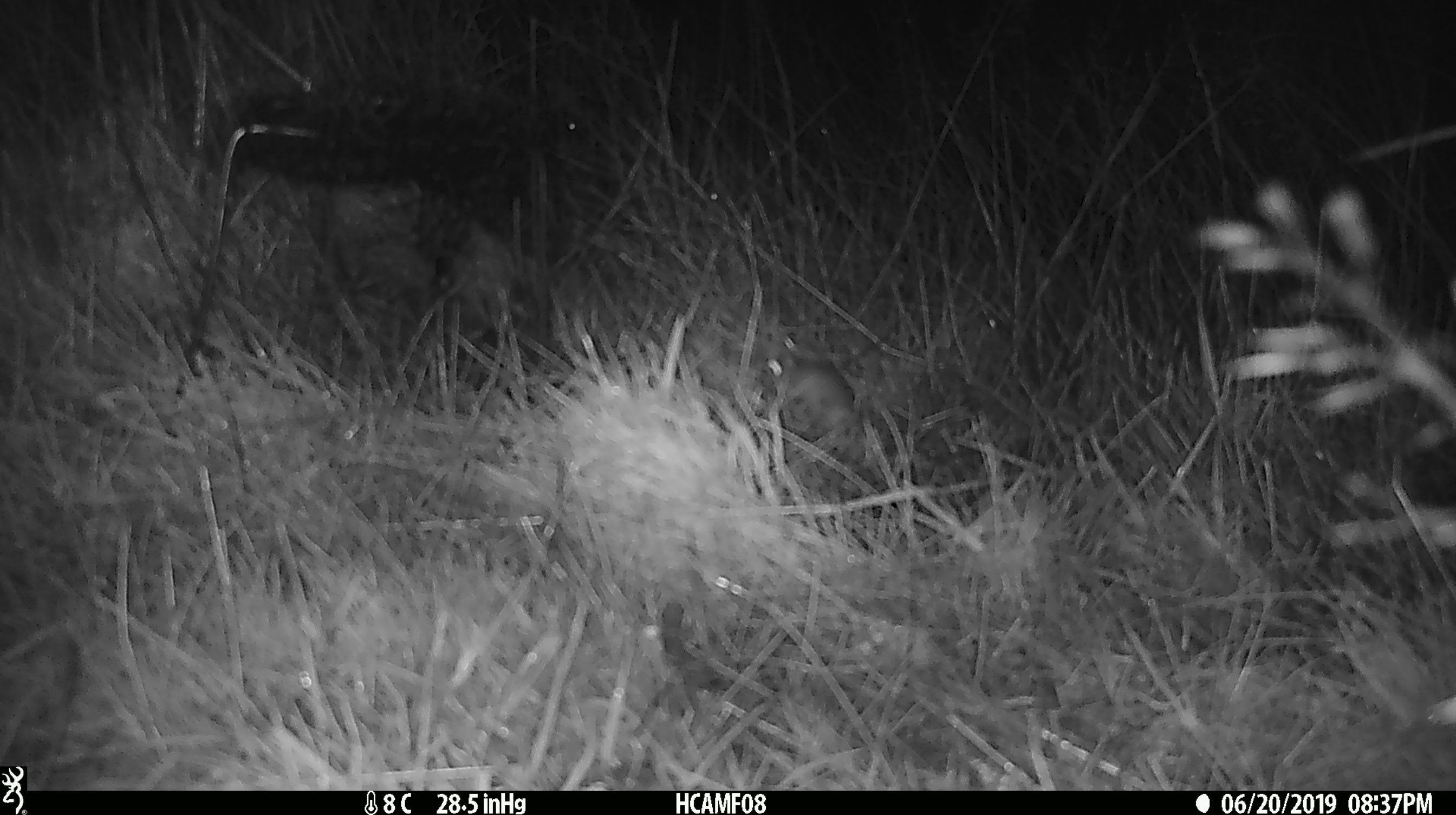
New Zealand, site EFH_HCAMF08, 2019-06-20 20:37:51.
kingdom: Animalia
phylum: Chordata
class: Mammalia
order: Rodentia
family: Muridae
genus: Mus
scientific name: Mus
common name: mouse